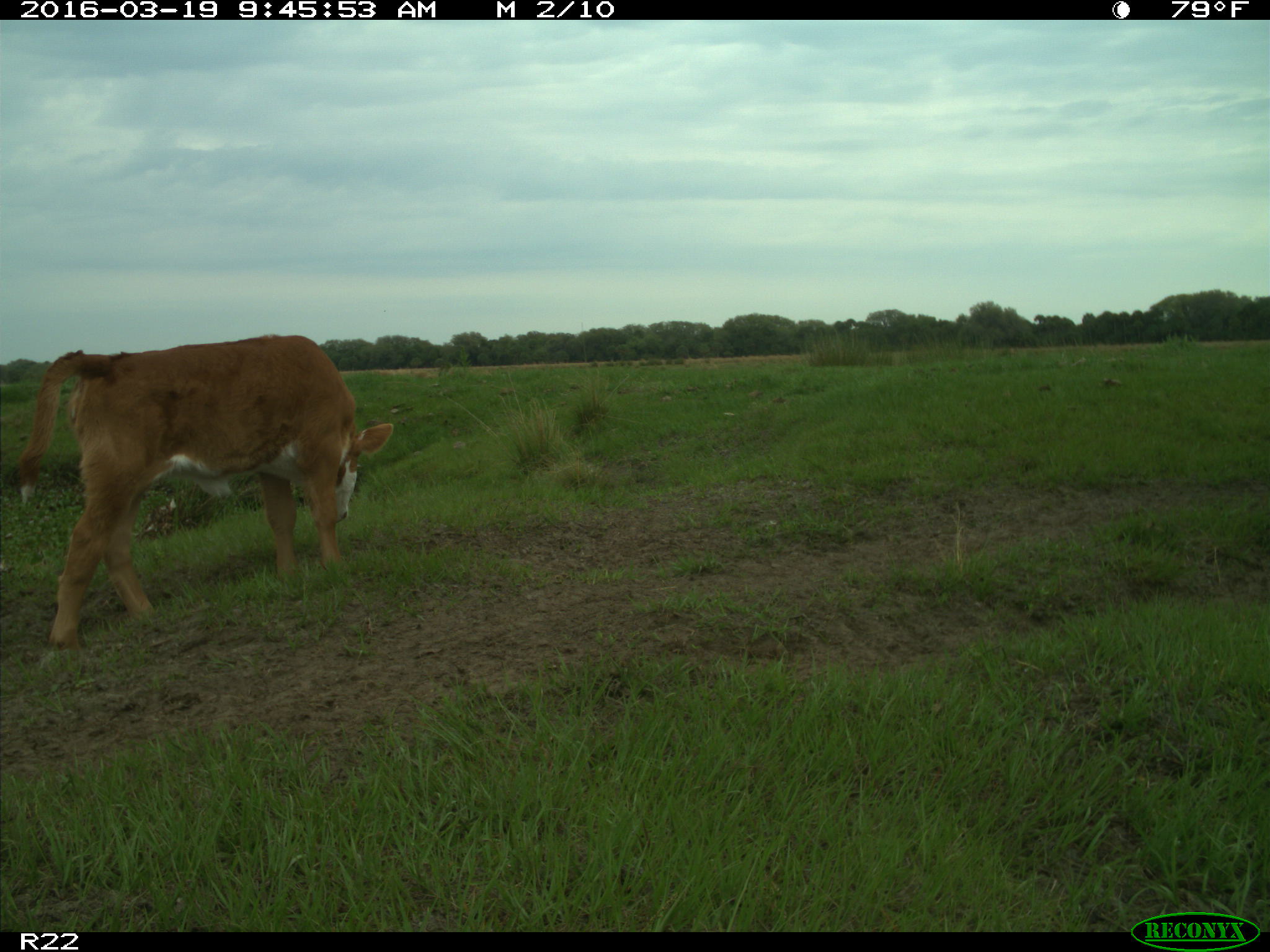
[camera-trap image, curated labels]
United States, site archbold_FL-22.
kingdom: Animalia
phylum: Chordata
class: Mammalia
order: Artiodactyla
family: Bovidae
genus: Bos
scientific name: Bos taurus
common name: domestic cow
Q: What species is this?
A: Bos taurus (domestic cow).